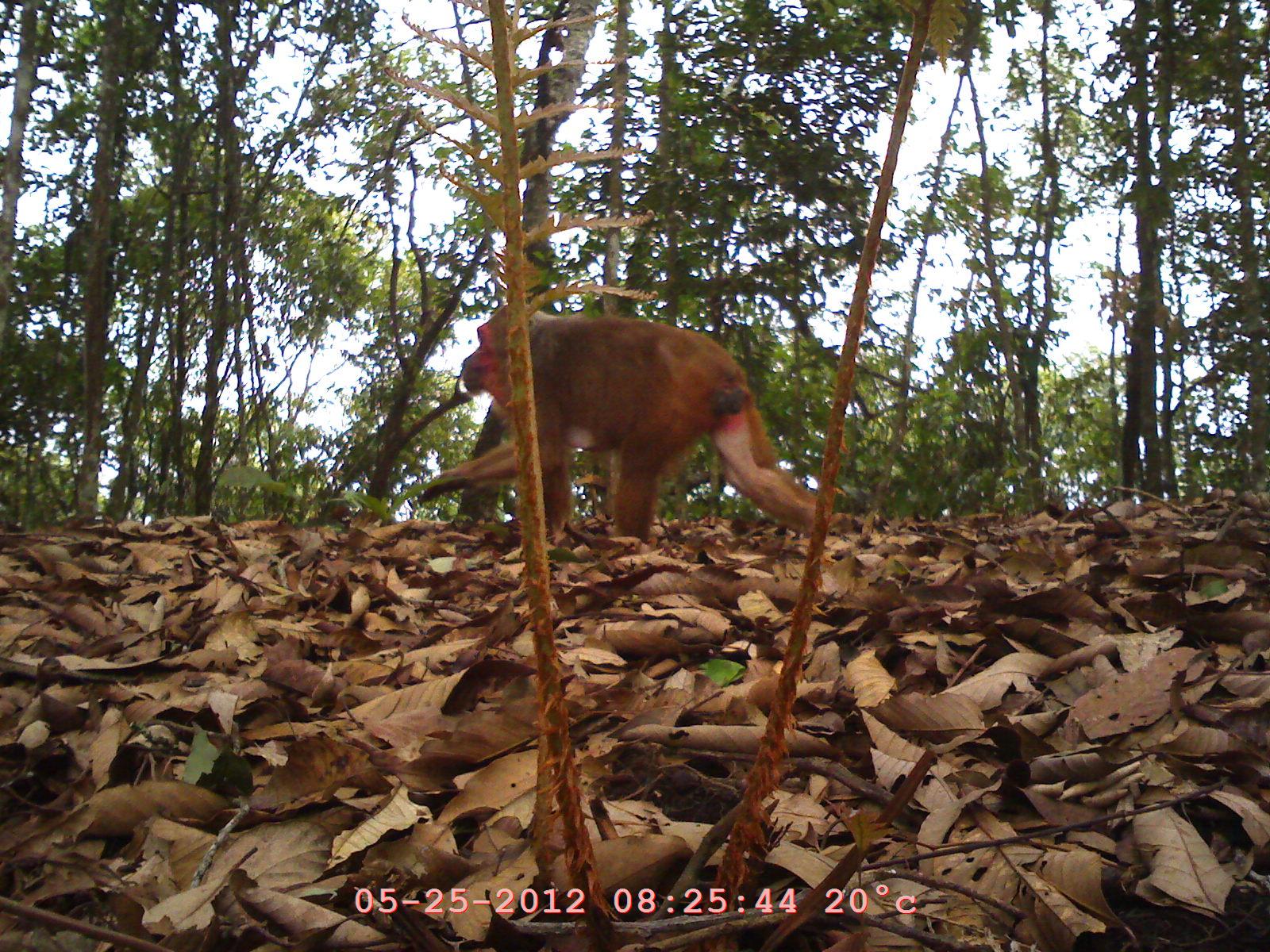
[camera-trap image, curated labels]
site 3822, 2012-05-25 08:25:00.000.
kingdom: Animalia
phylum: Chordata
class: Mammalia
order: Primates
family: Cercopithecidae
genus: Macaca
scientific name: Macaca arctoides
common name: stump-tailed macaque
Macaca arctoides (stump-tailed macaque), count 1.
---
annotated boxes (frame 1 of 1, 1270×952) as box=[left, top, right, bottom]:
macaca arctoides: box=[415, 302, 853, 543]